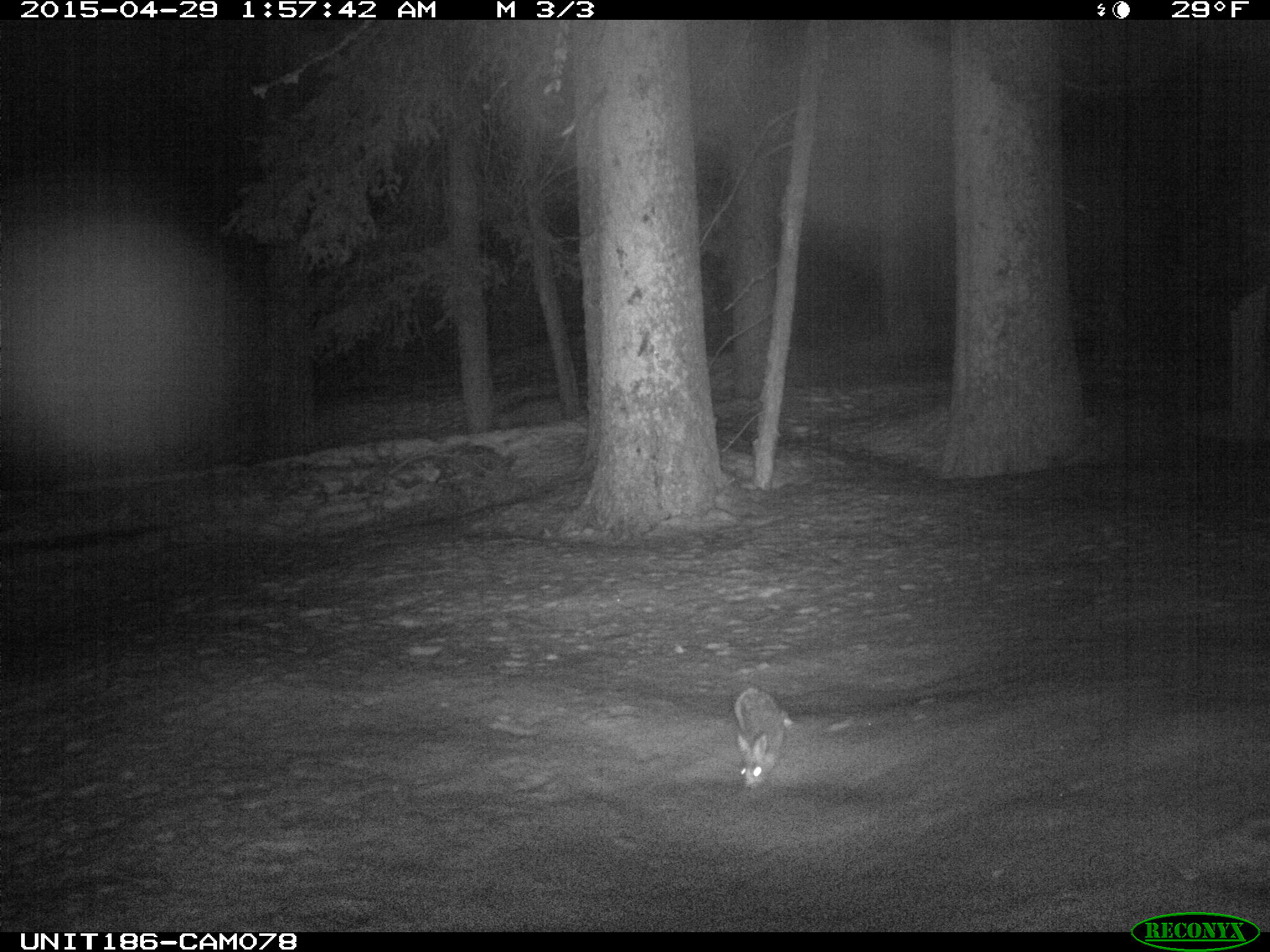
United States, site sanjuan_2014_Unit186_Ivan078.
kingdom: Animalia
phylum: Chordata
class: Mammalia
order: Lagomorpha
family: Leporidae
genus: Lepus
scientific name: Lepus americanus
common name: snowshoe hare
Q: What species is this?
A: Lepus americanus (snowshoe hare).